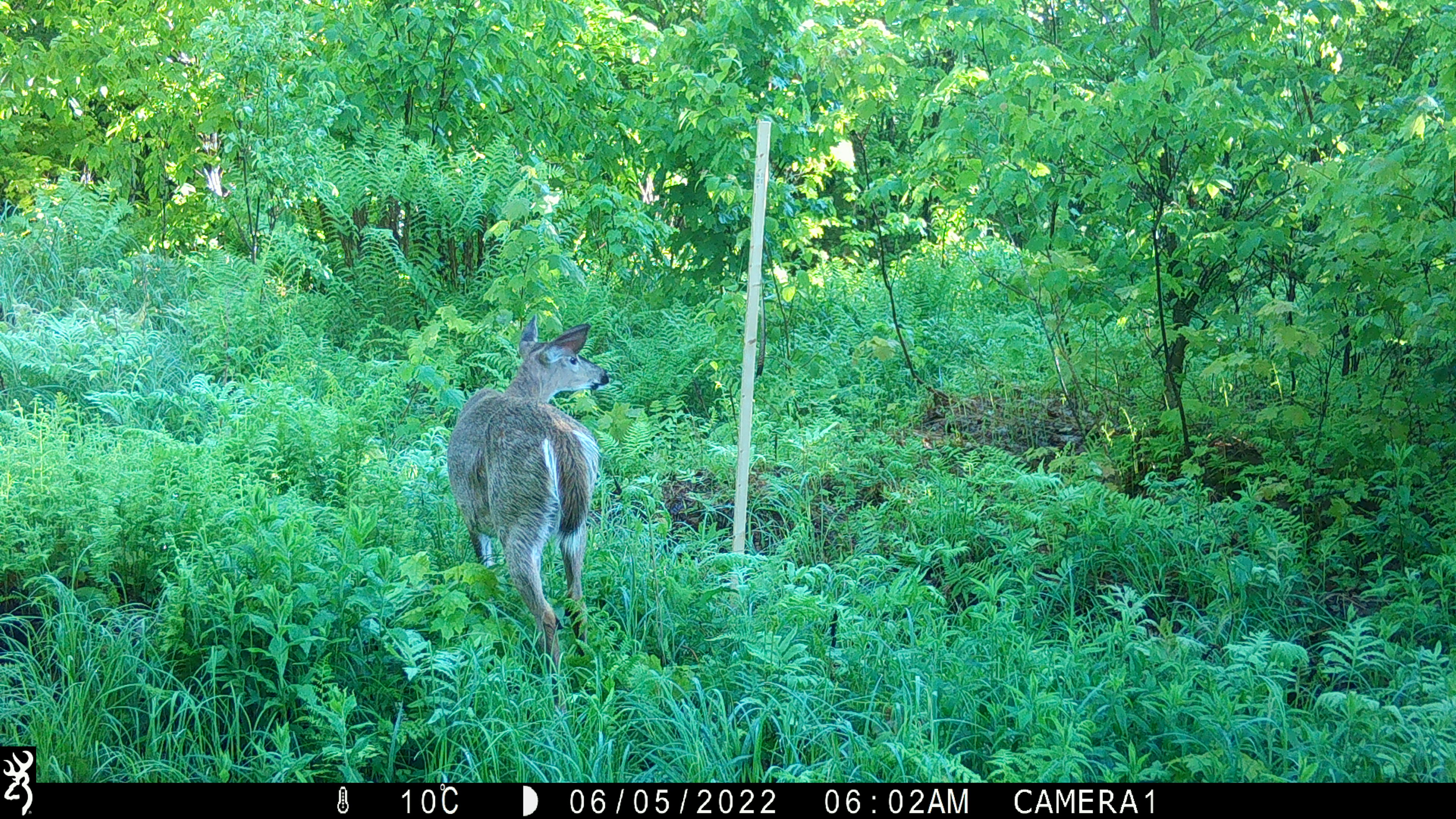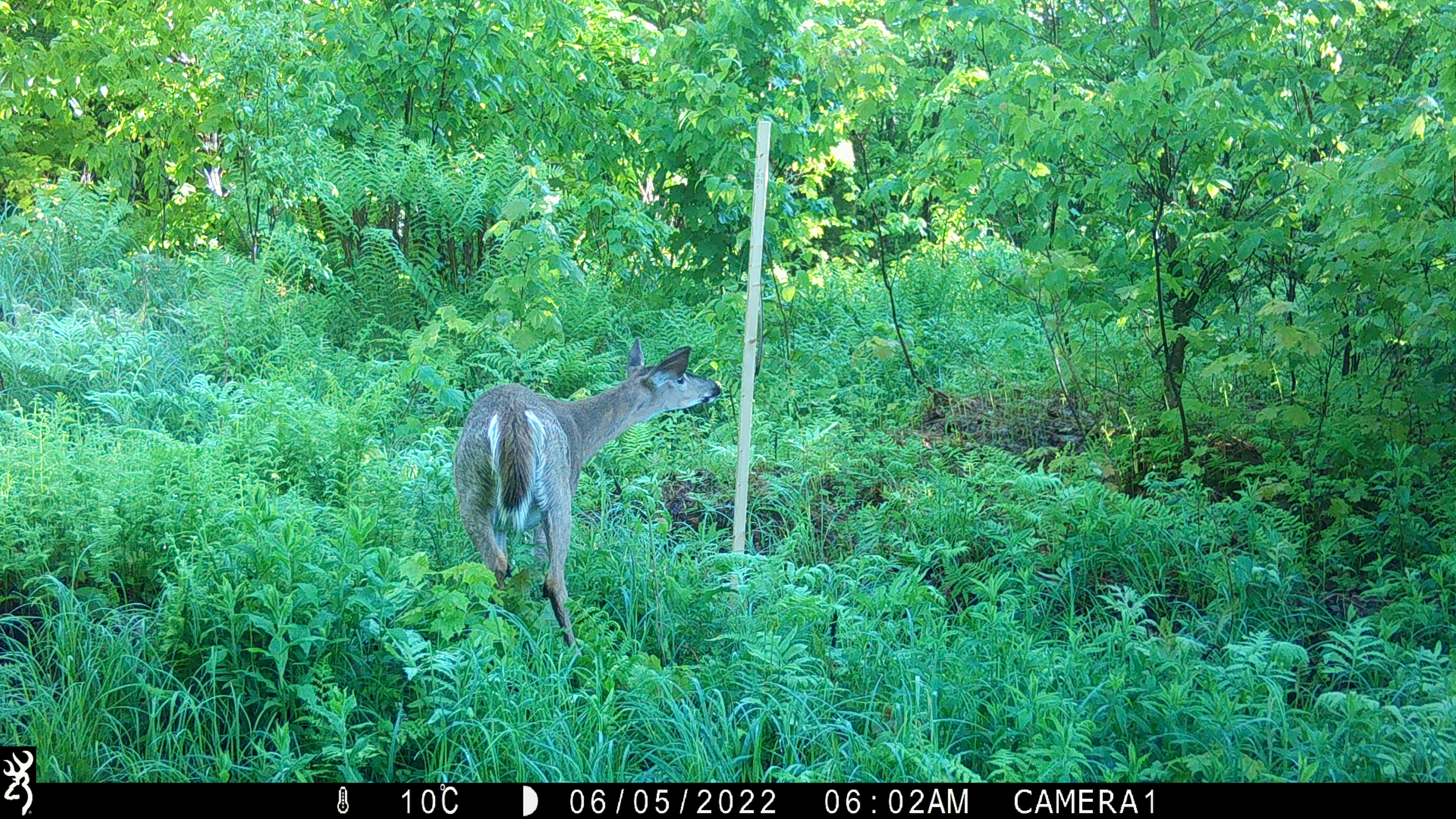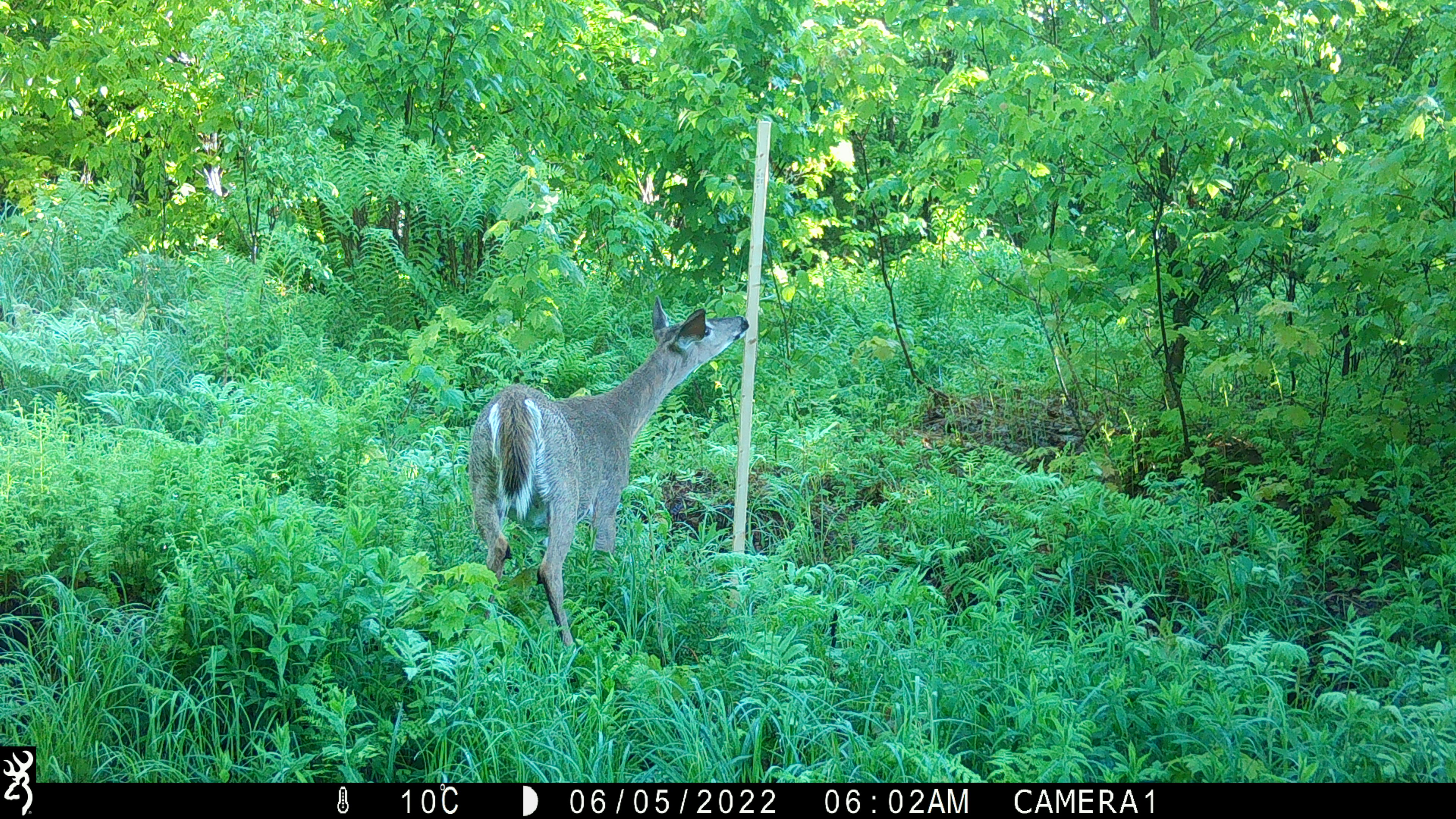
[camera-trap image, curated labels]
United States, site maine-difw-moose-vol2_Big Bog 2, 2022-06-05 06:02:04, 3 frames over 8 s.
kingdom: Animalia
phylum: Chordata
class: Mammalia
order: Artiodactyla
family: Cervidae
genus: Odocoileus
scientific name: Odocoileus virginianus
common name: white-tailed deer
White-tailed deer (Odocoileus virginianus).